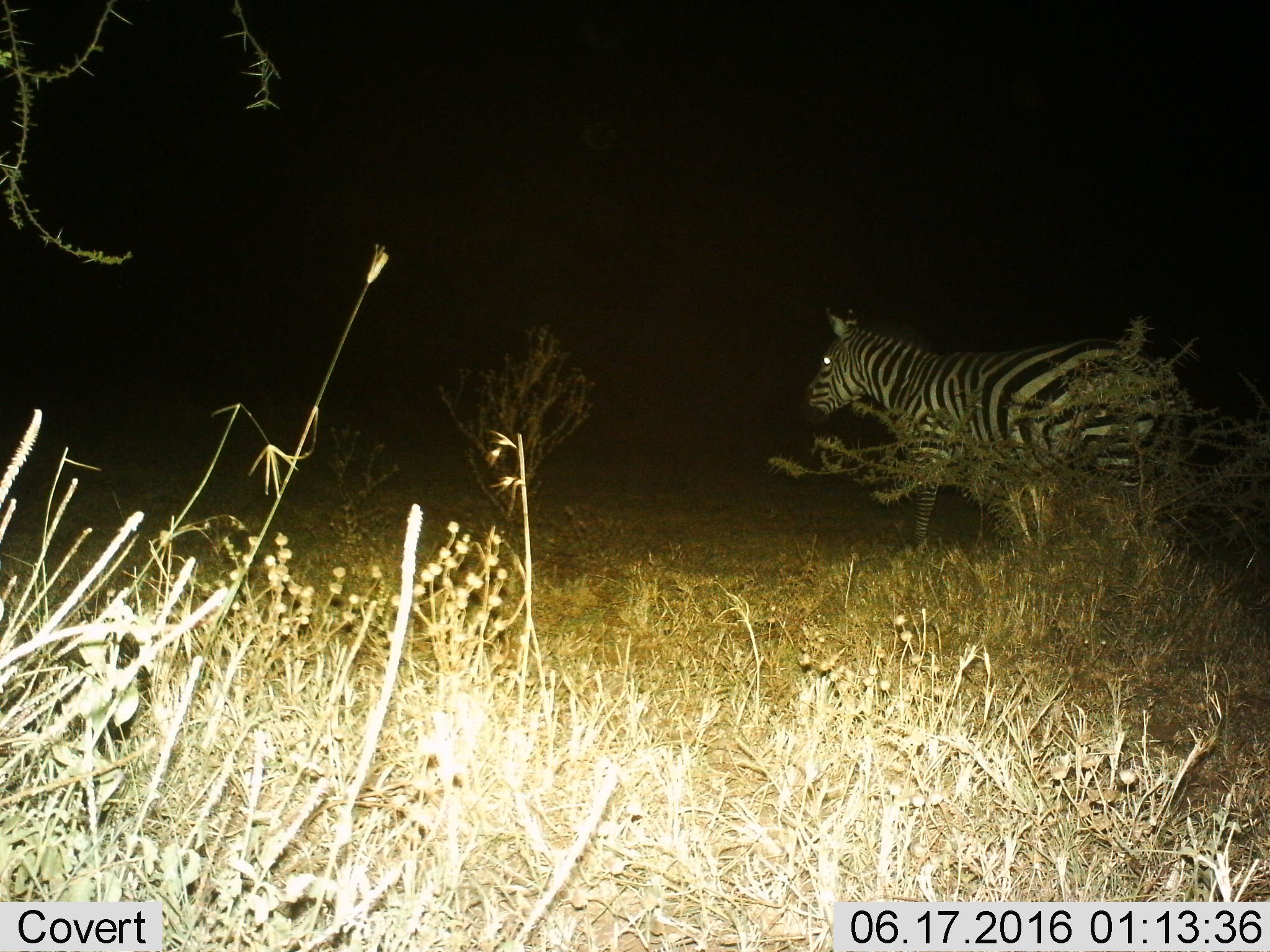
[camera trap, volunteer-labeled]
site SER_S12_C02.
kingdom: Animalia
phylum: Chordata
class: Mammalia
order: Perissodactyla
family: Equidae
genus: Equus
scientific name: Equus quagga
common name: plains zebra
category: zebraplains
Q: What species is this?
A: Zebraplains (plains zebra) (Equus quagga).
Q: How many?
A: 1.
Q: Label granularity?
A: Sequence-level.